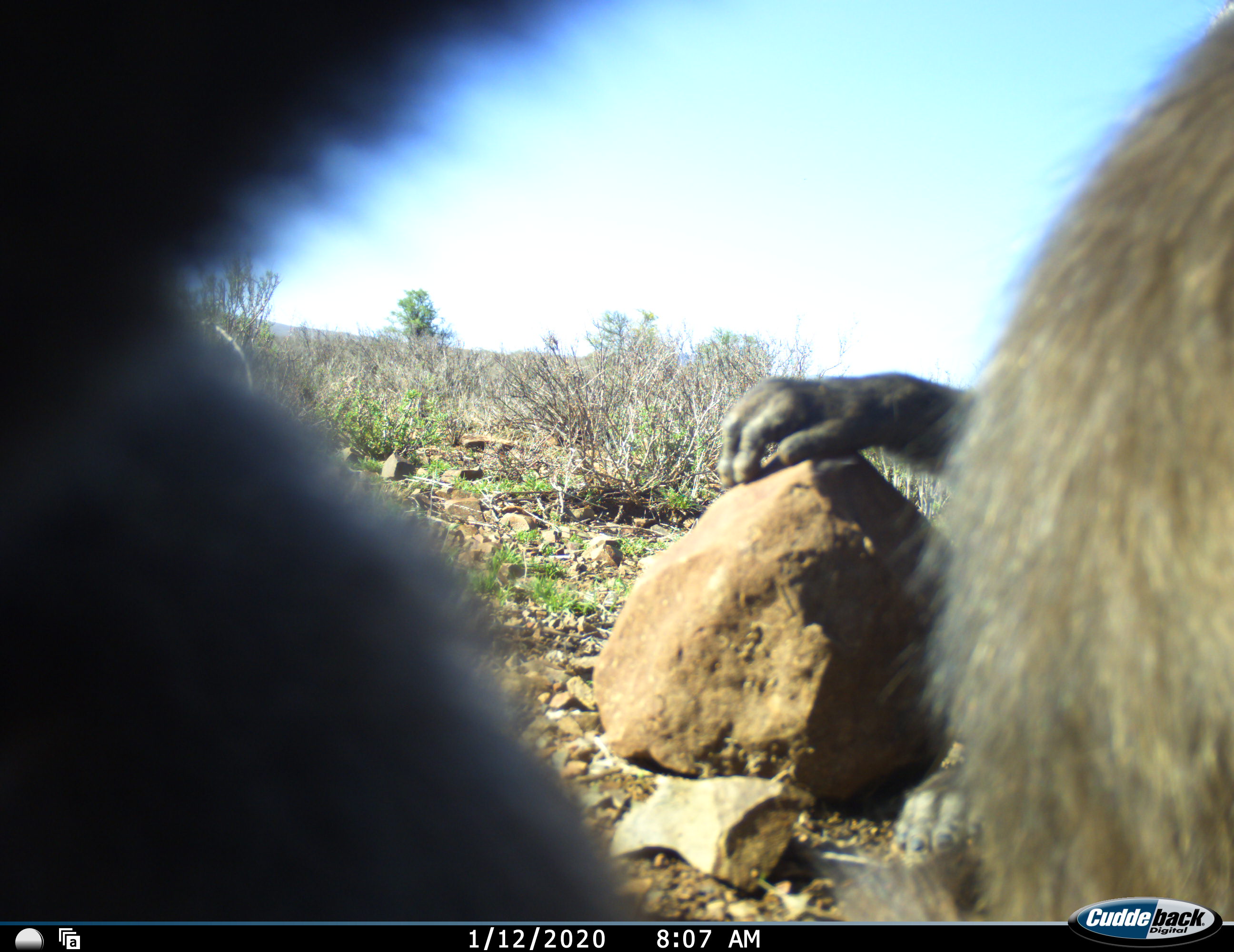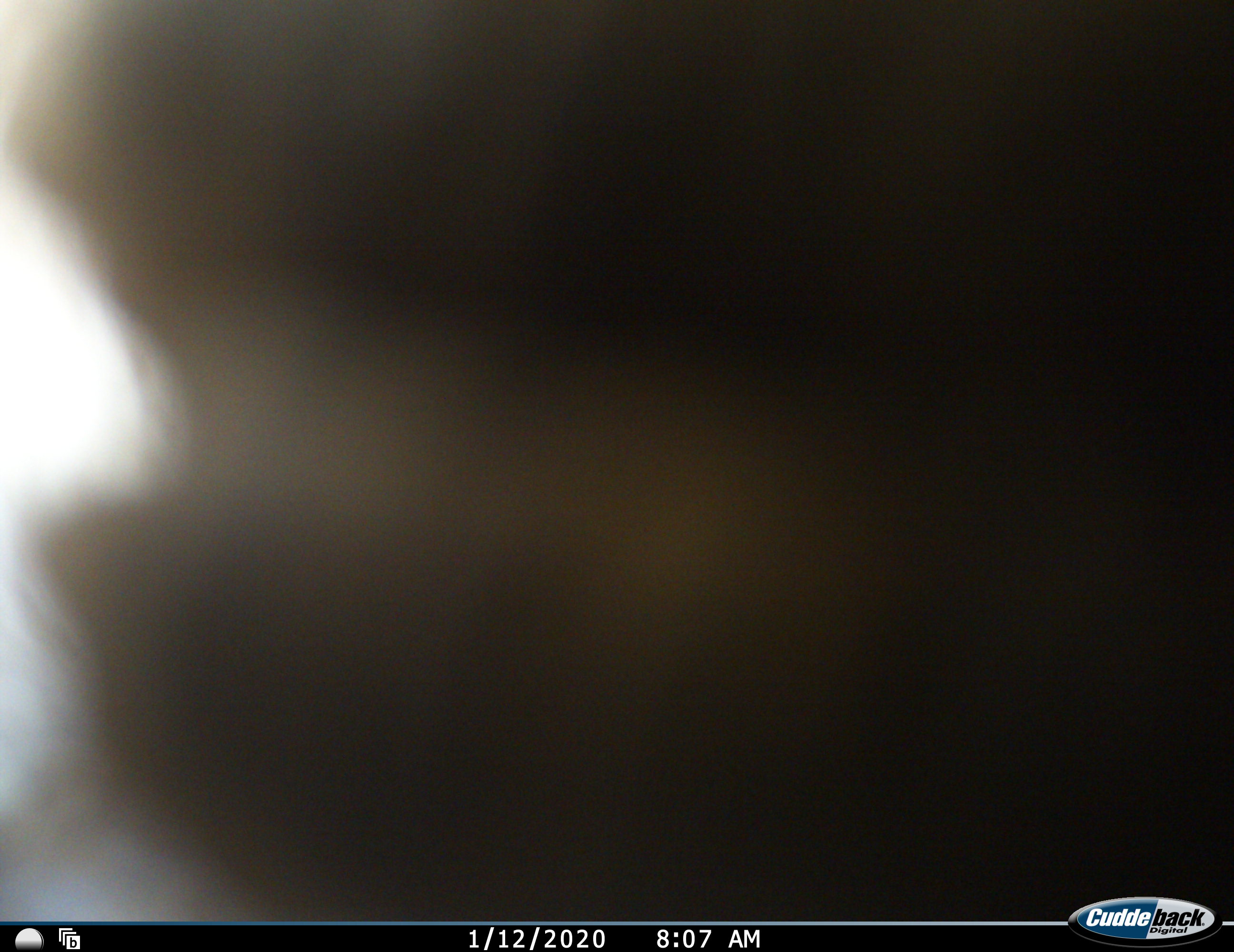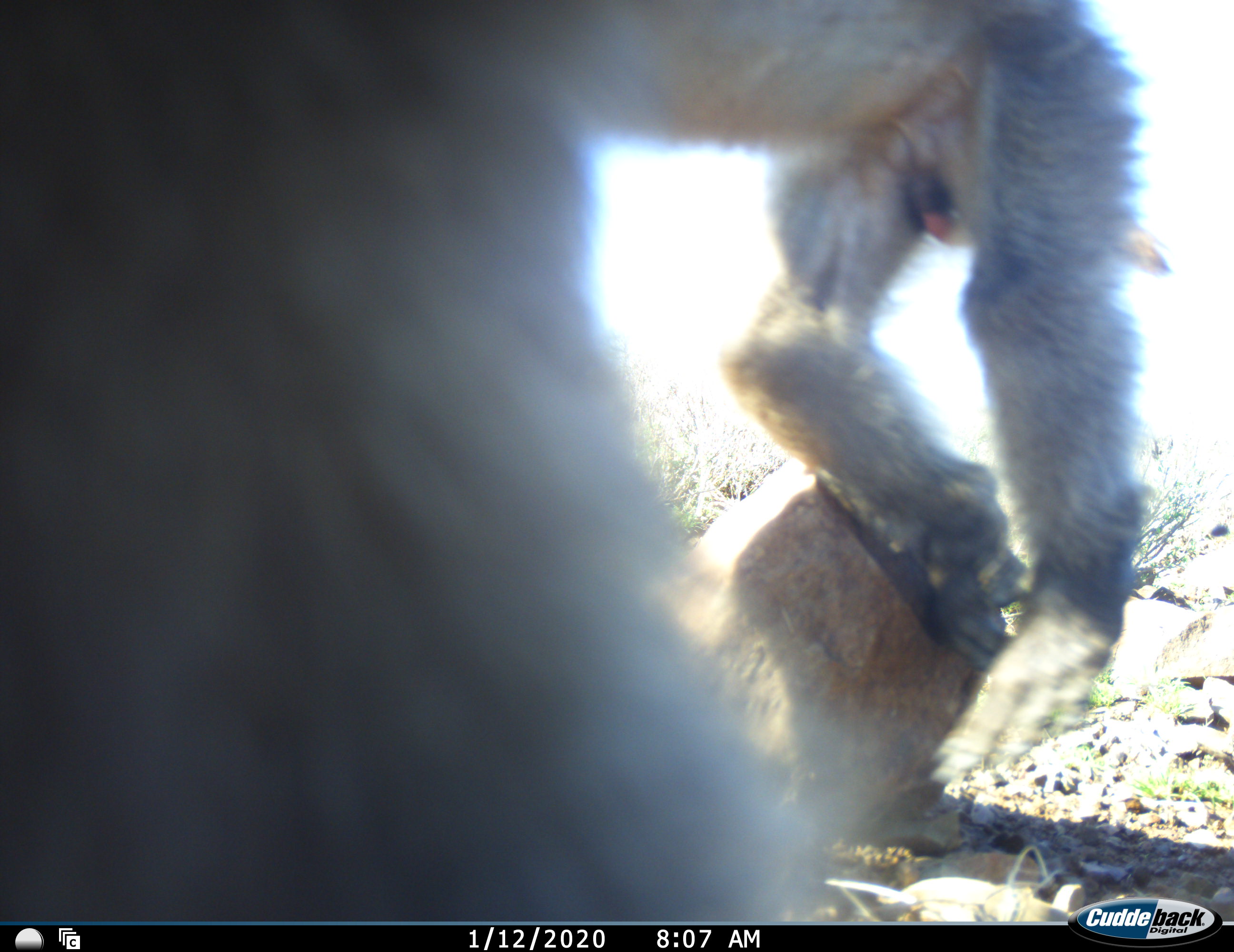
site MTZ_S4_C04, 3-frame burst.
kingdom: Animalia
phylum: Chordata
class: Mammalia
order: Primates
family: Cercopithecidae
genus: Papio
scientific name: Papio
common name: baboon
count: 2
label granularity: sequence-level